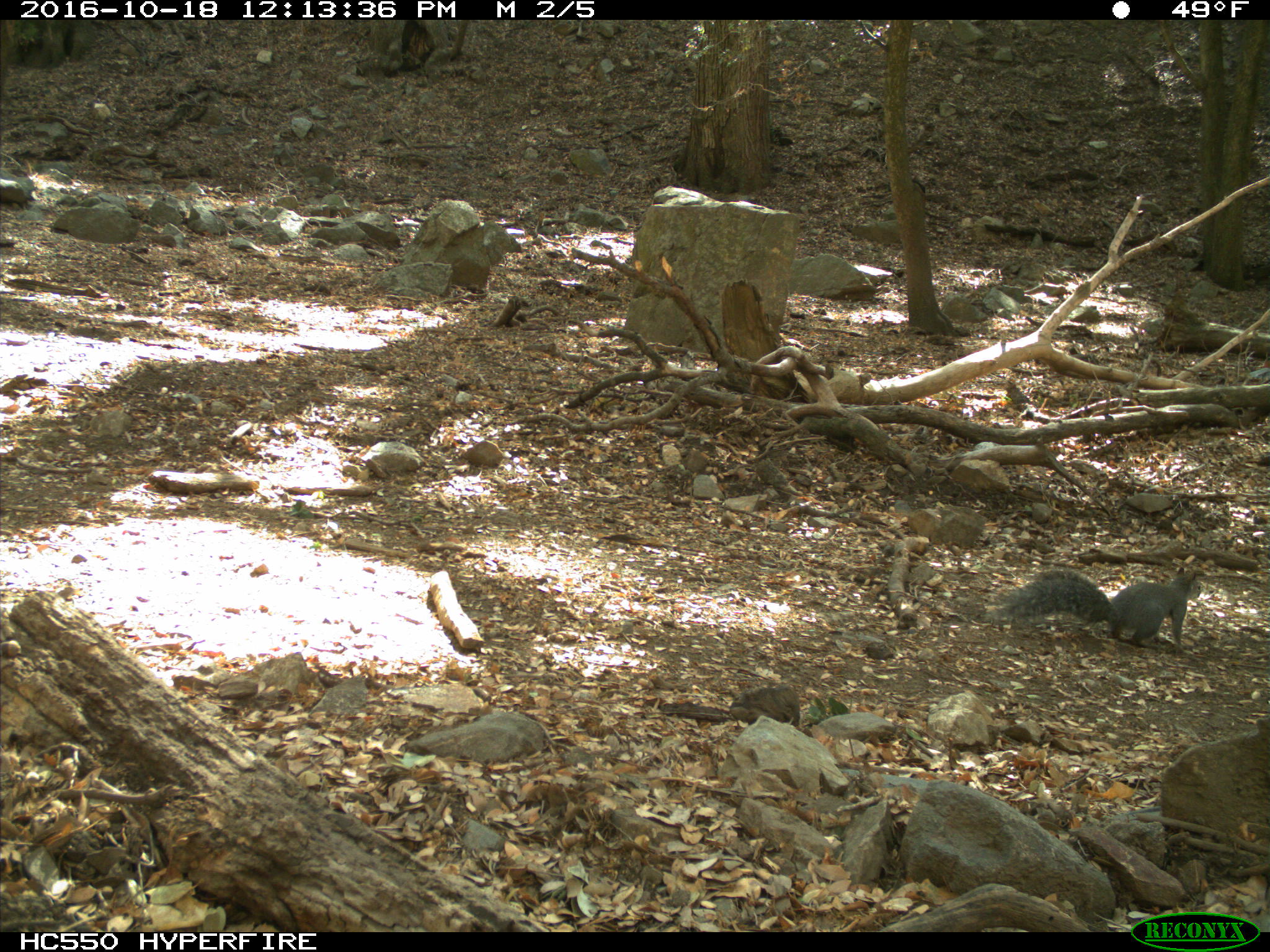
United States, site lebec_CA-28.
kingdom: Animalia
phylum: Chordata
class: Mammalia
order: Rodentia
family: Sciuridae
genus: Sciurus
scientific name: Sciurus carolinensis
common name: eastern gray squirrel